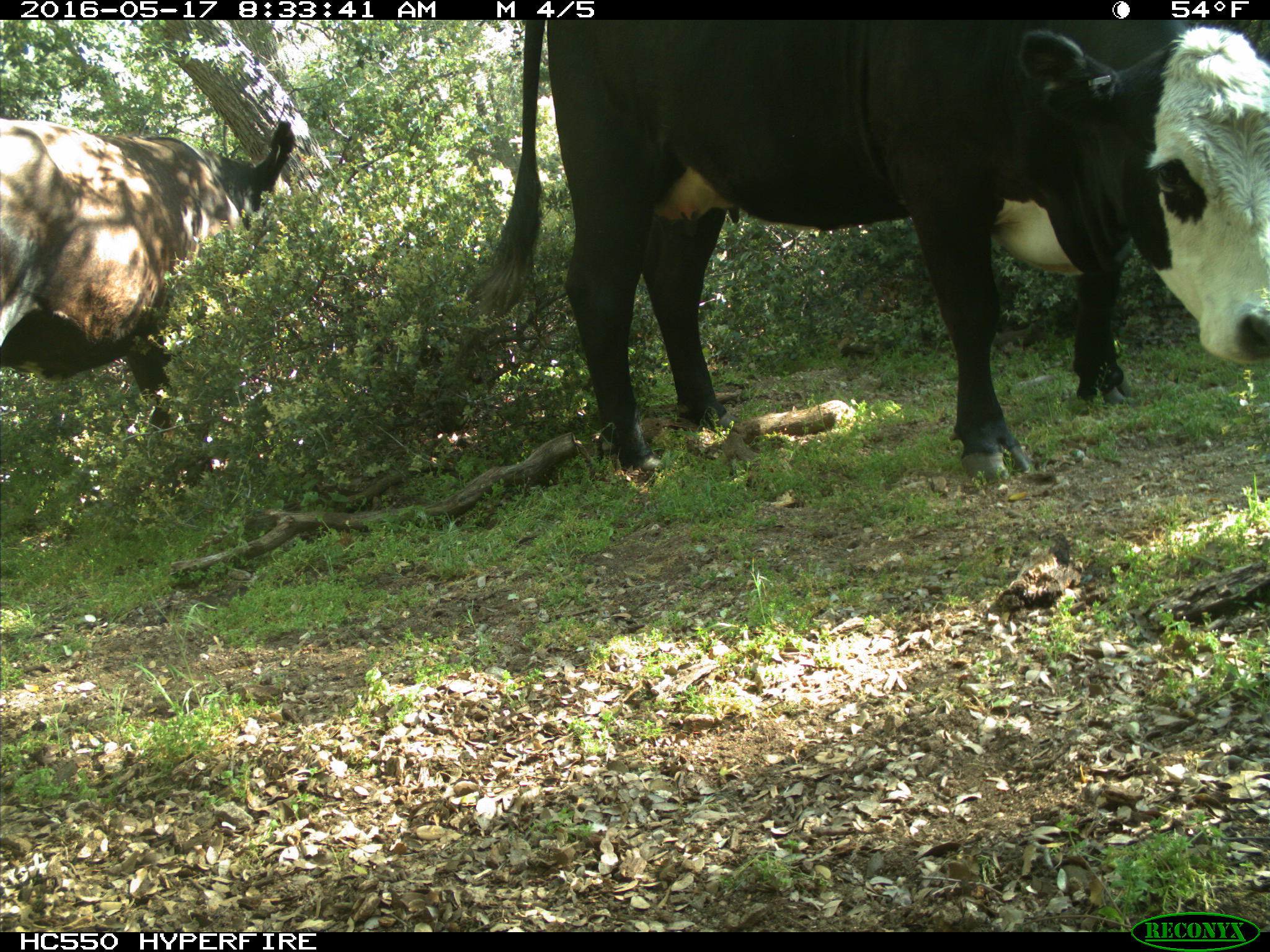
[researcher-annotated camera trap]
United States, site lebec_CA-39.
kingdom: Animalia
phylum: Chordata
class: Mammalia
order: Artiodactyla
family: Bovidae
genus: Bos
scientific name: Bos taurus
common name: domestic cow